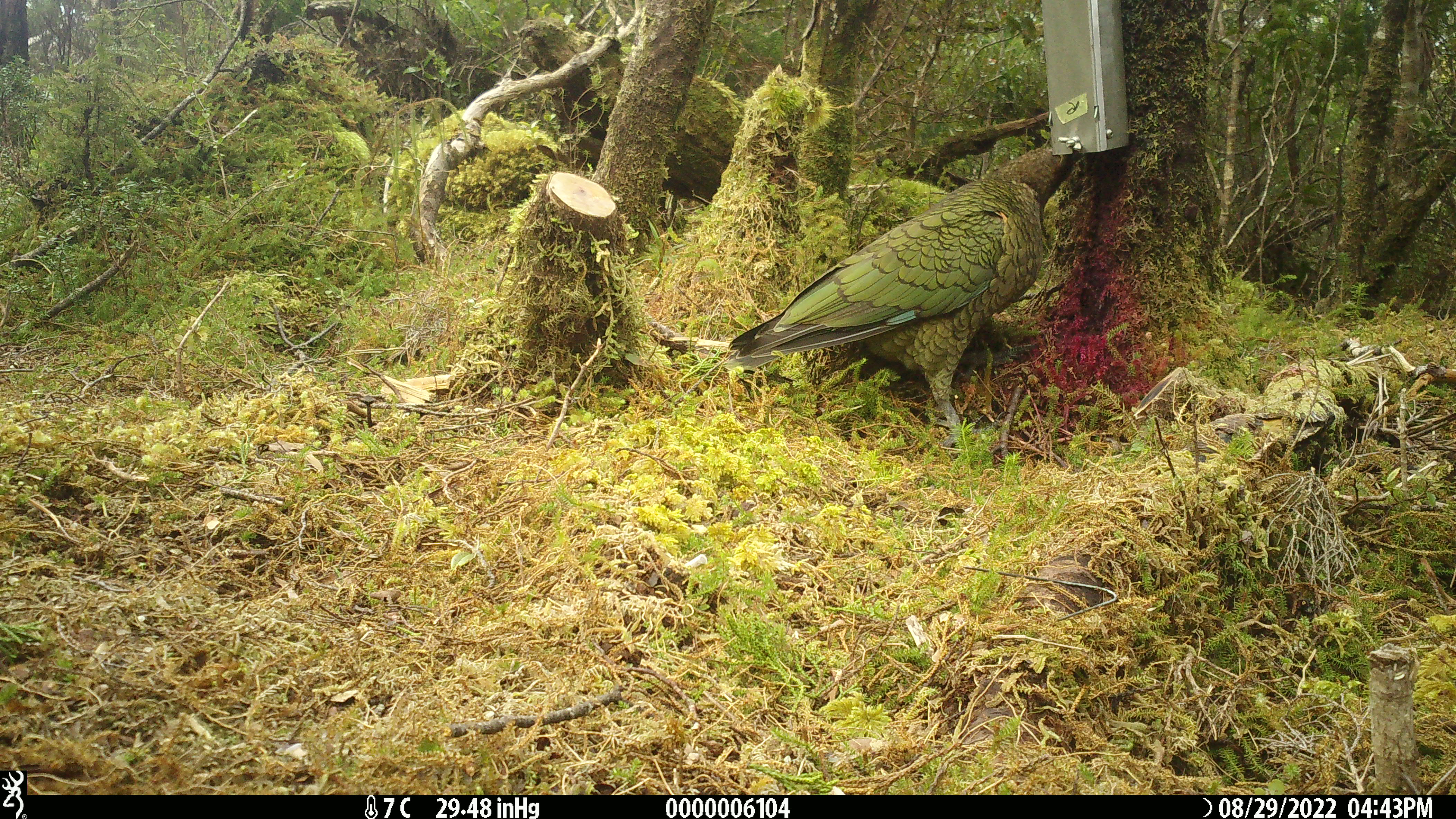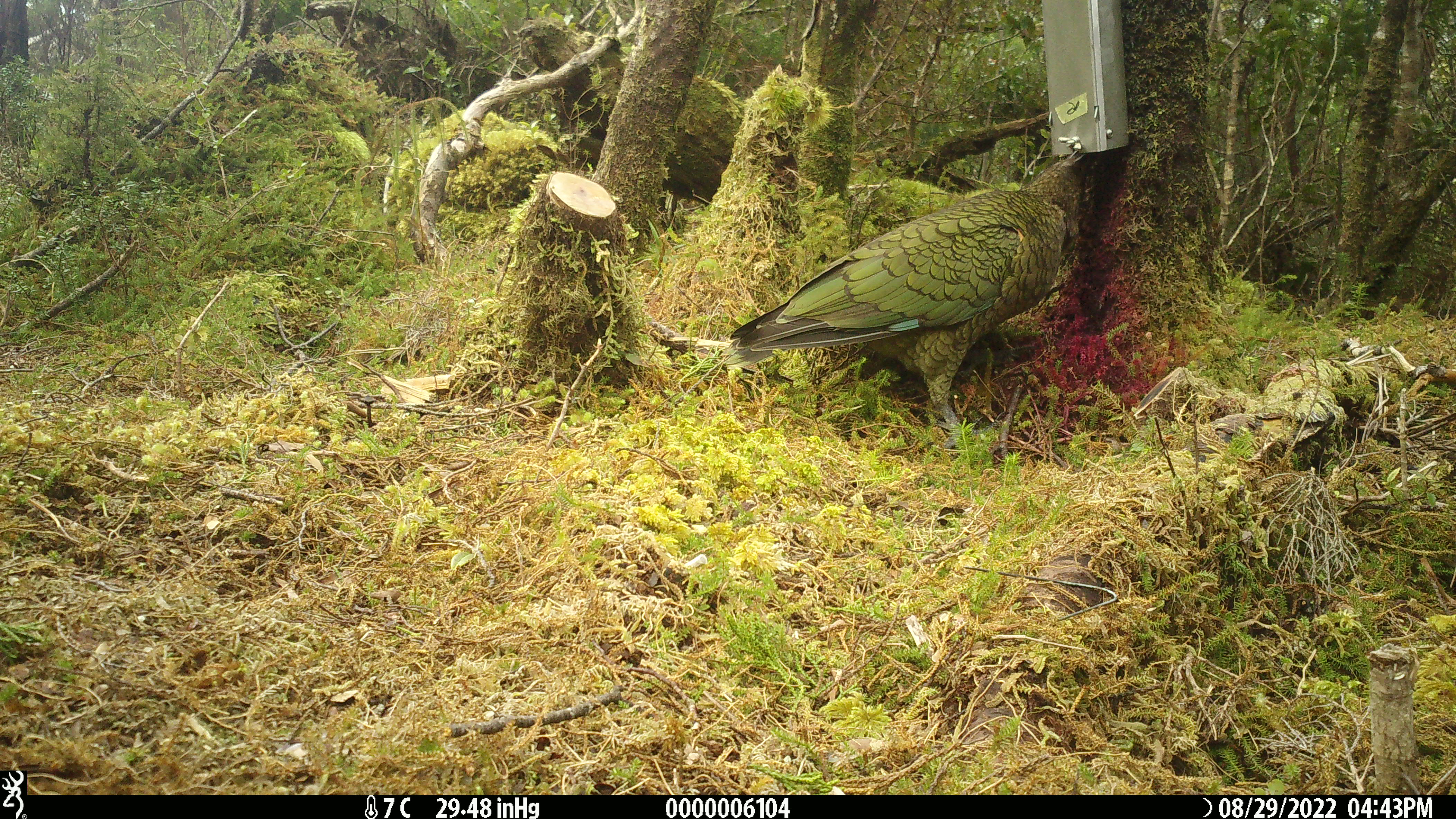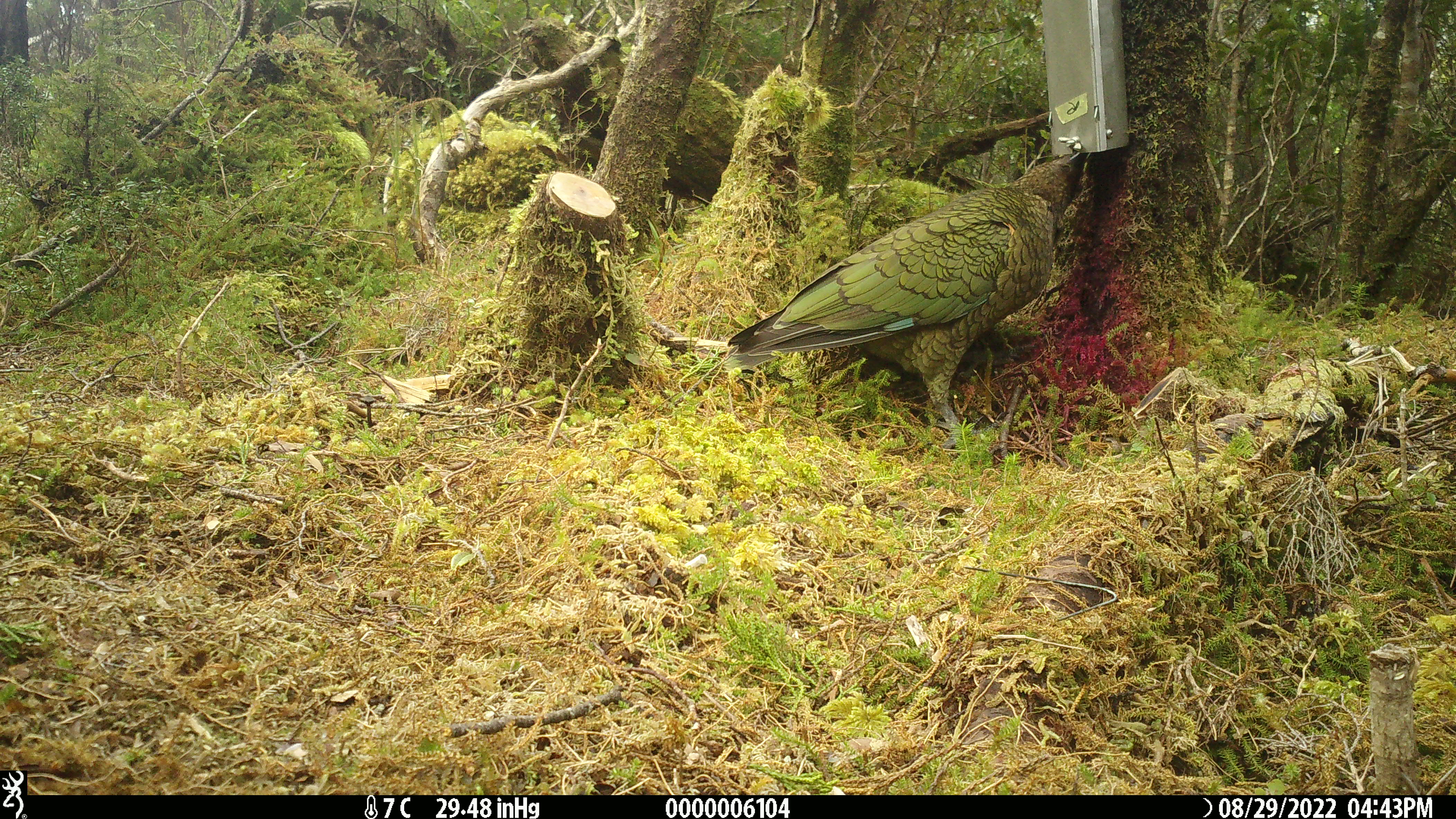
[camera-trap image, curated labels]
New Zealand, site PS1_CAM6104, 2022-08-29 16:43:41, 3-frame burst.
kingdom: Animalia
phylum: Chordata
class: Aves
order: Psittaciformes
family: Strigopidae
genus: Nestor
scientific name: Nestor notabilis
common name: kea